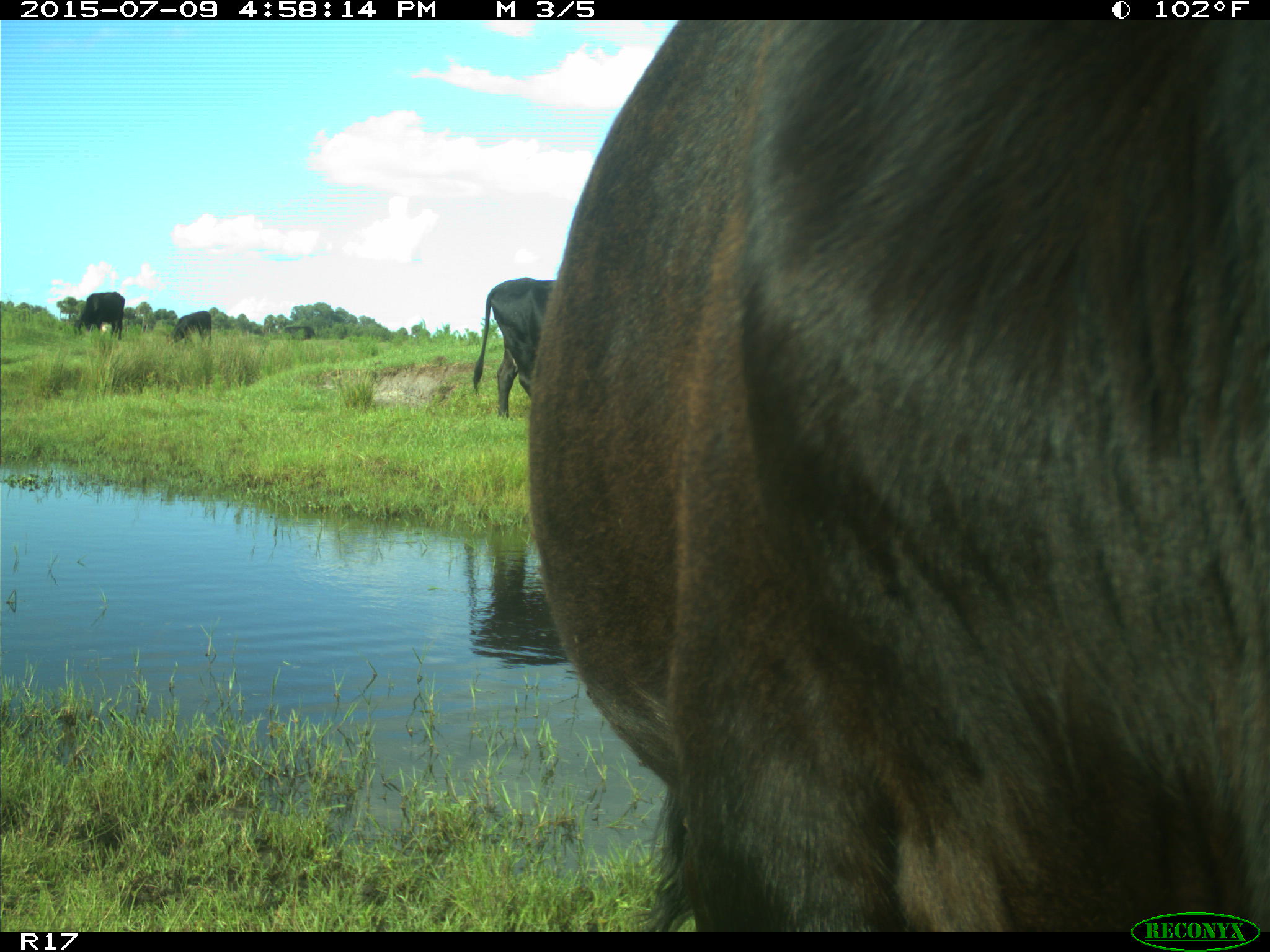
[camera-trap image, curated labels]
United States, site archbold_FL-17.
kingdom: Animalia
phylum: Chordata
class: Mammalia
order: Artiodactyla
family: Bovidae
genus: Bos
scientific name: Bos taurus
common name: domestic cow